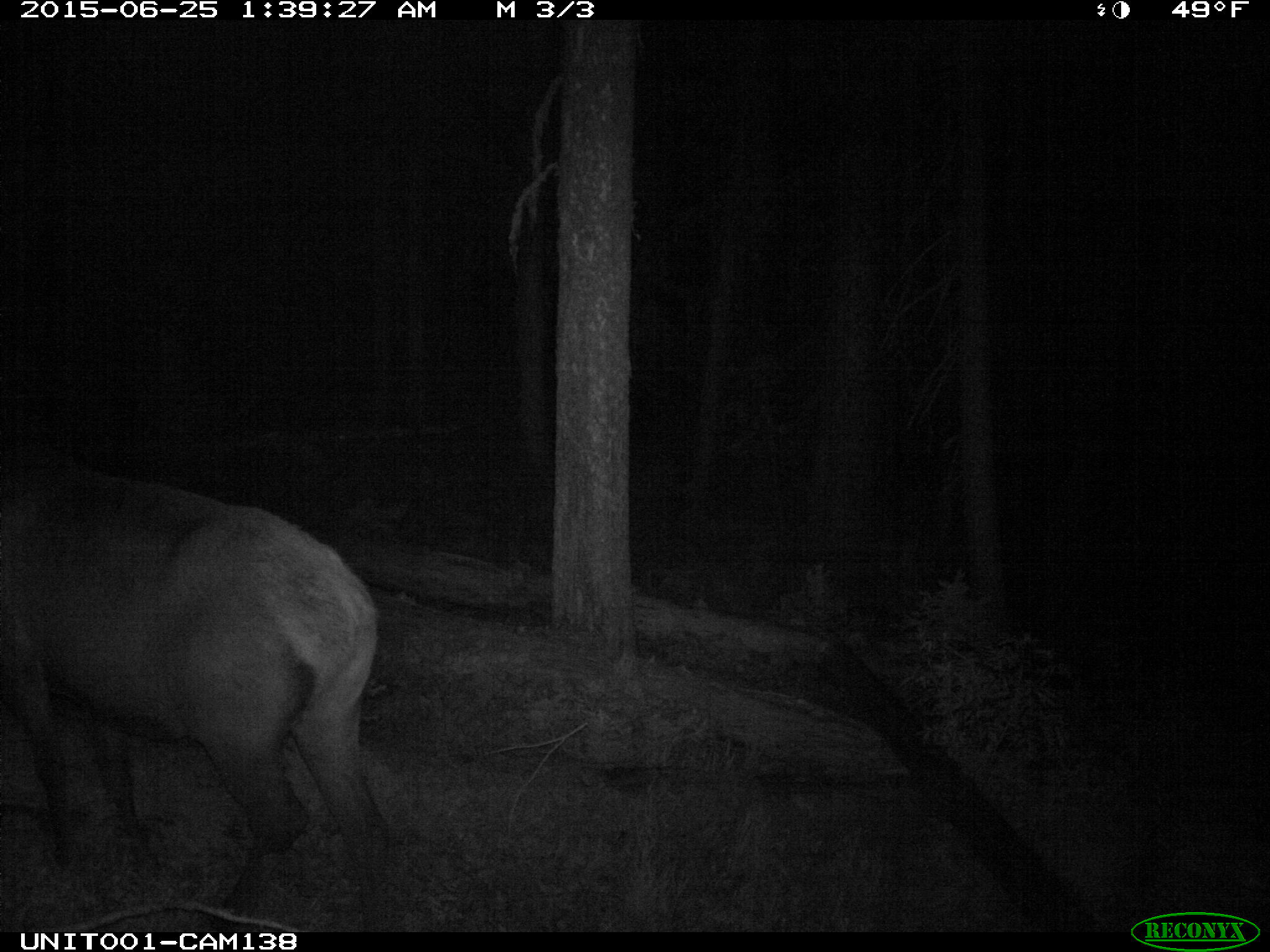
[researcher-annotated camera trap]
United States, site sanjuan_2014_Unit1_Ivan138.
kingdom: Animalia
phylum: Chordata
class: Mammalia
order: Artiodactyla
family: Cervidae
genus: Cervus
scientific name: Cervus elaphus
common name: red deer